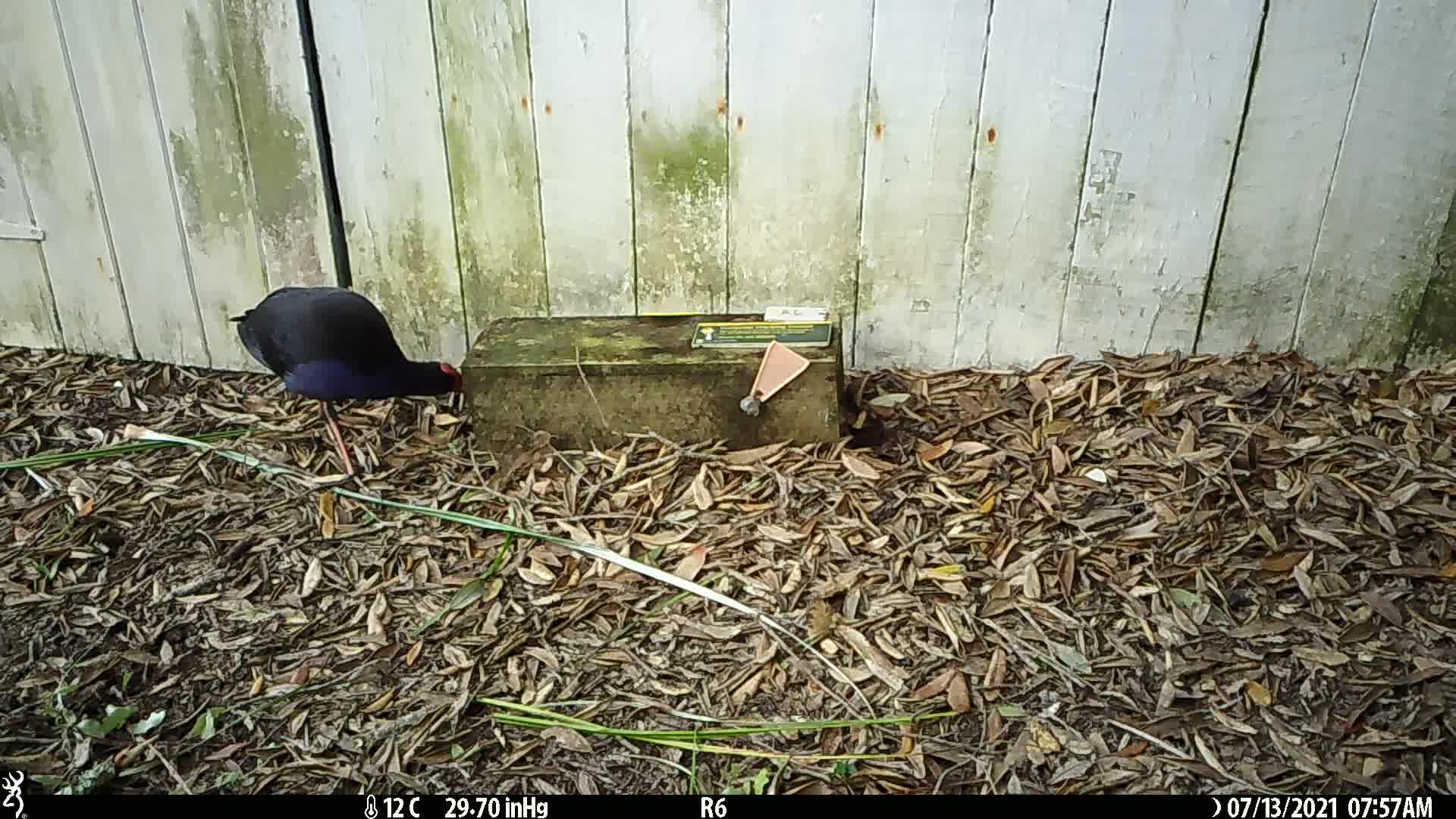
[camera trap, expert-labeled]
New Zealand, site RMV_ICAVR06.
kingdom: Animalia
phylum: Chordata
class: Aves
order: Gruiformes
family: Rallidae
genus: Porphyrio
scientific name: Porphyrio melanotus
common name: australasian swamphen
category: pukeko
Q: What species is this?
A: Pukeko (australasian swamphen) (Porphyrio melanotus).